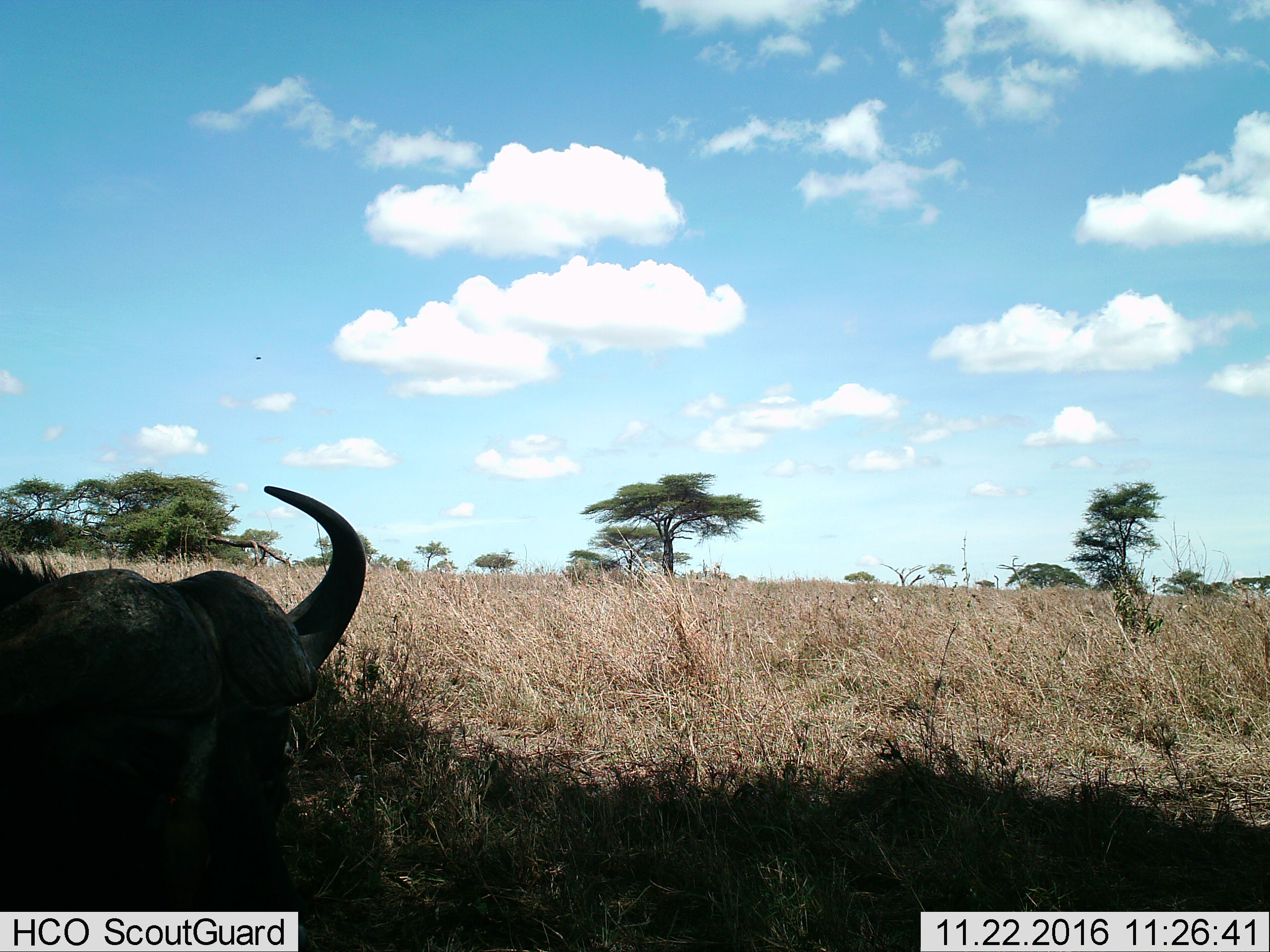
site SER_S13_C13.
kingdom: Animalia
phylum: Chordata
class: Mammalia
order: Artiodactyla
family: Bovidae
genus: Connochaetes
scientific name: Connochaetes taurinus taurinus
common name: blue wildebeest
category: wildebeestblue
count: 1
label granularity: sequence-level